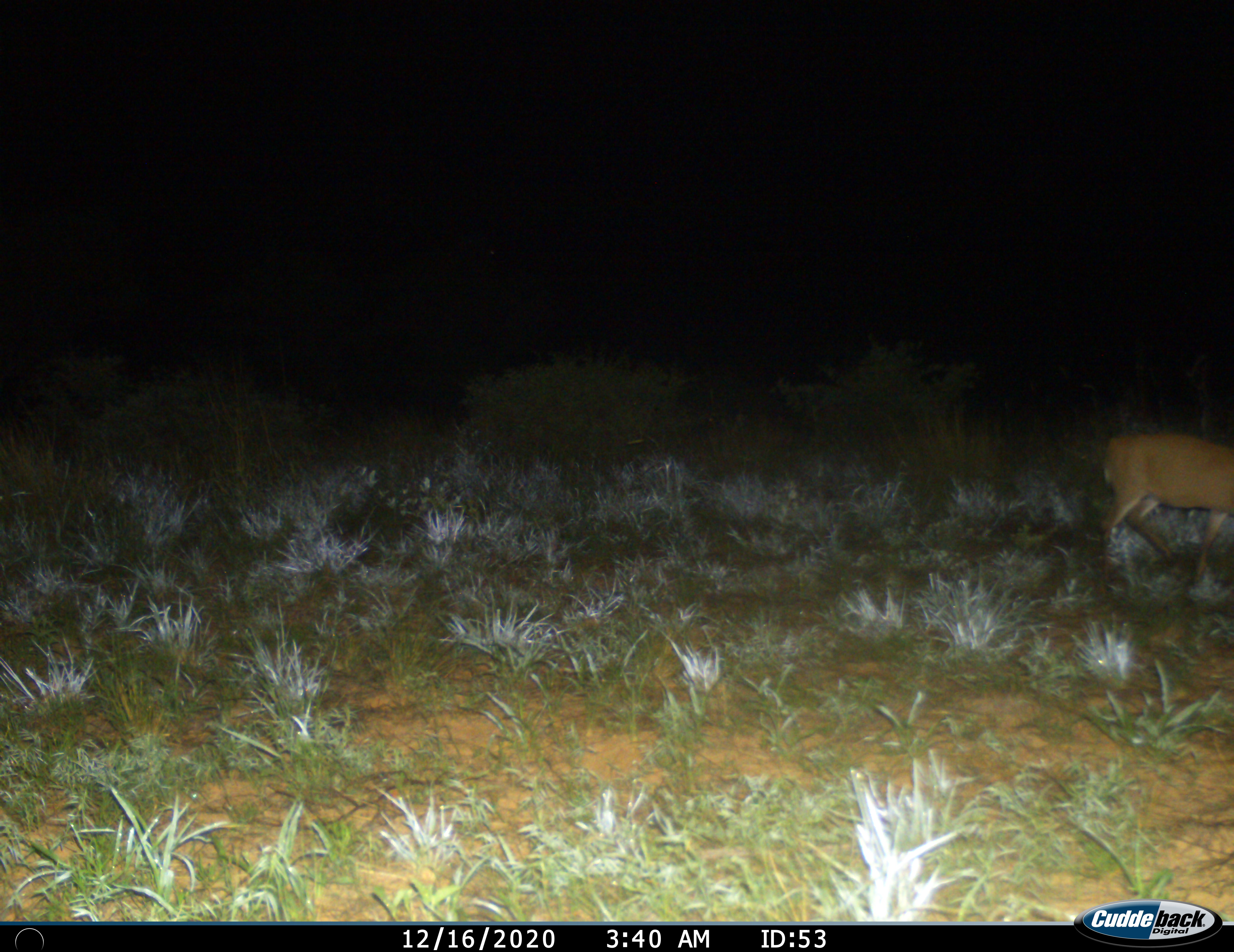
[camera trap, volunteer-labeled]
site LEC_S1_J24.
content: unidentified animal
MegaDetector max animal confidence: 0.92